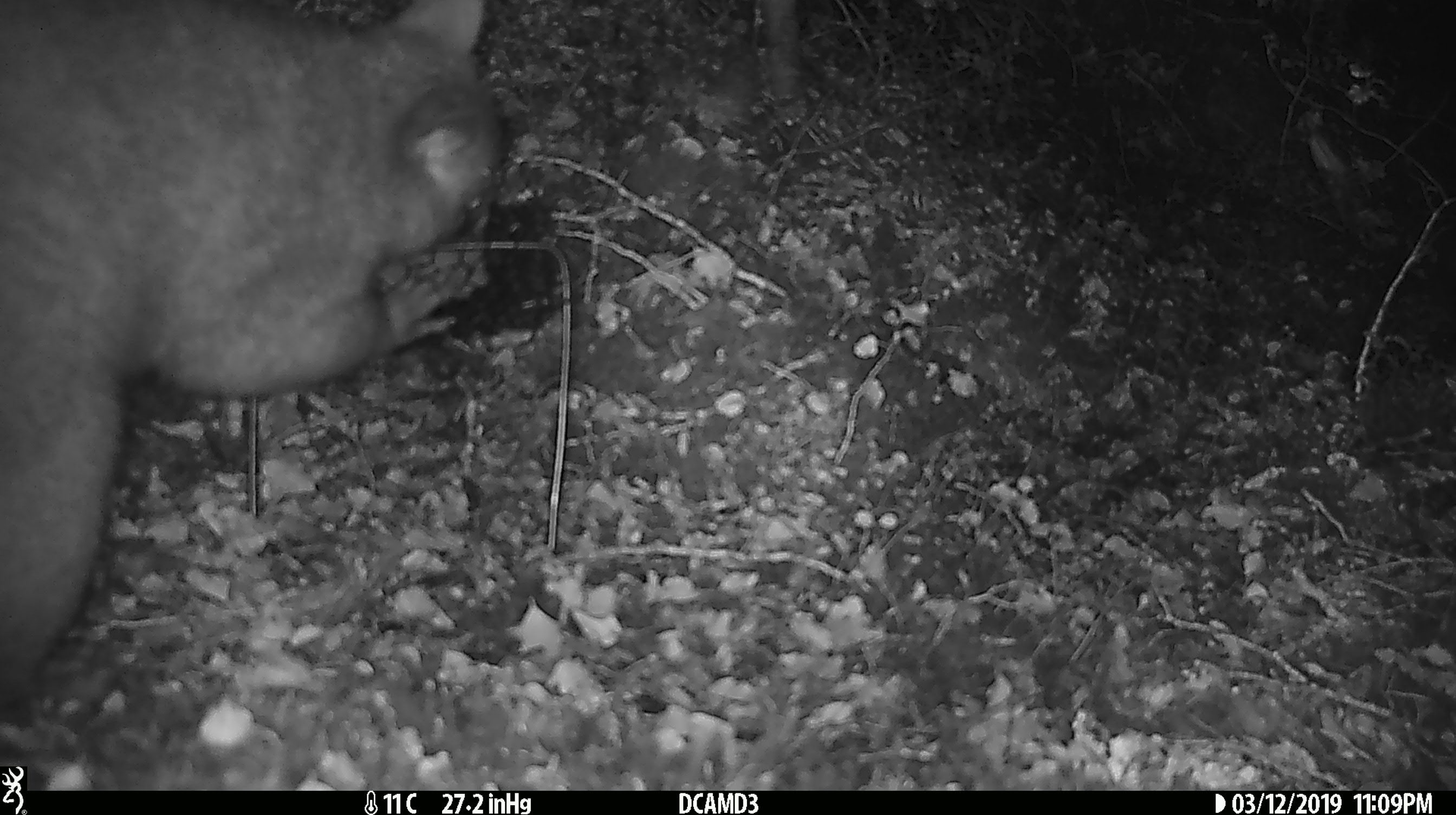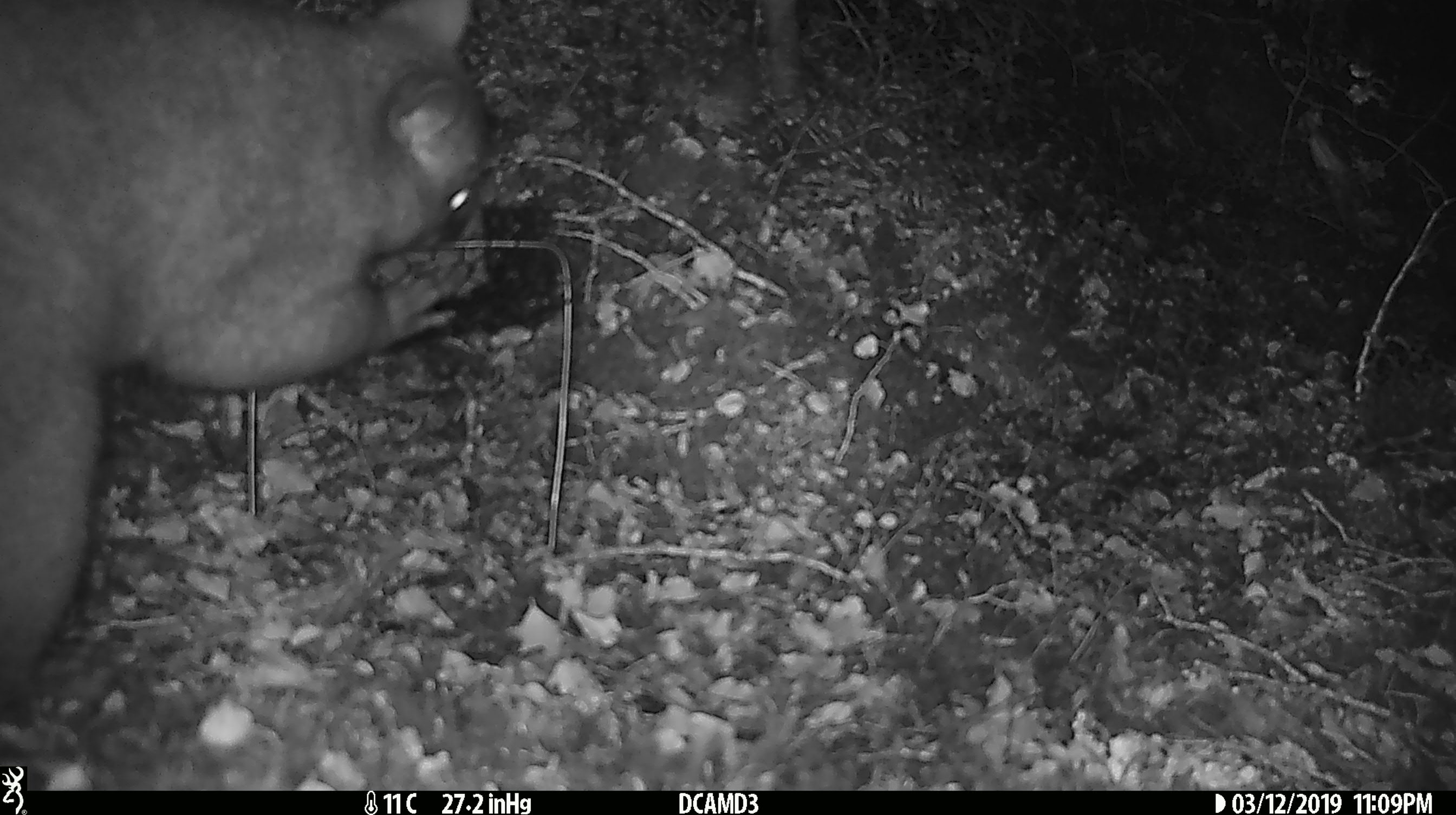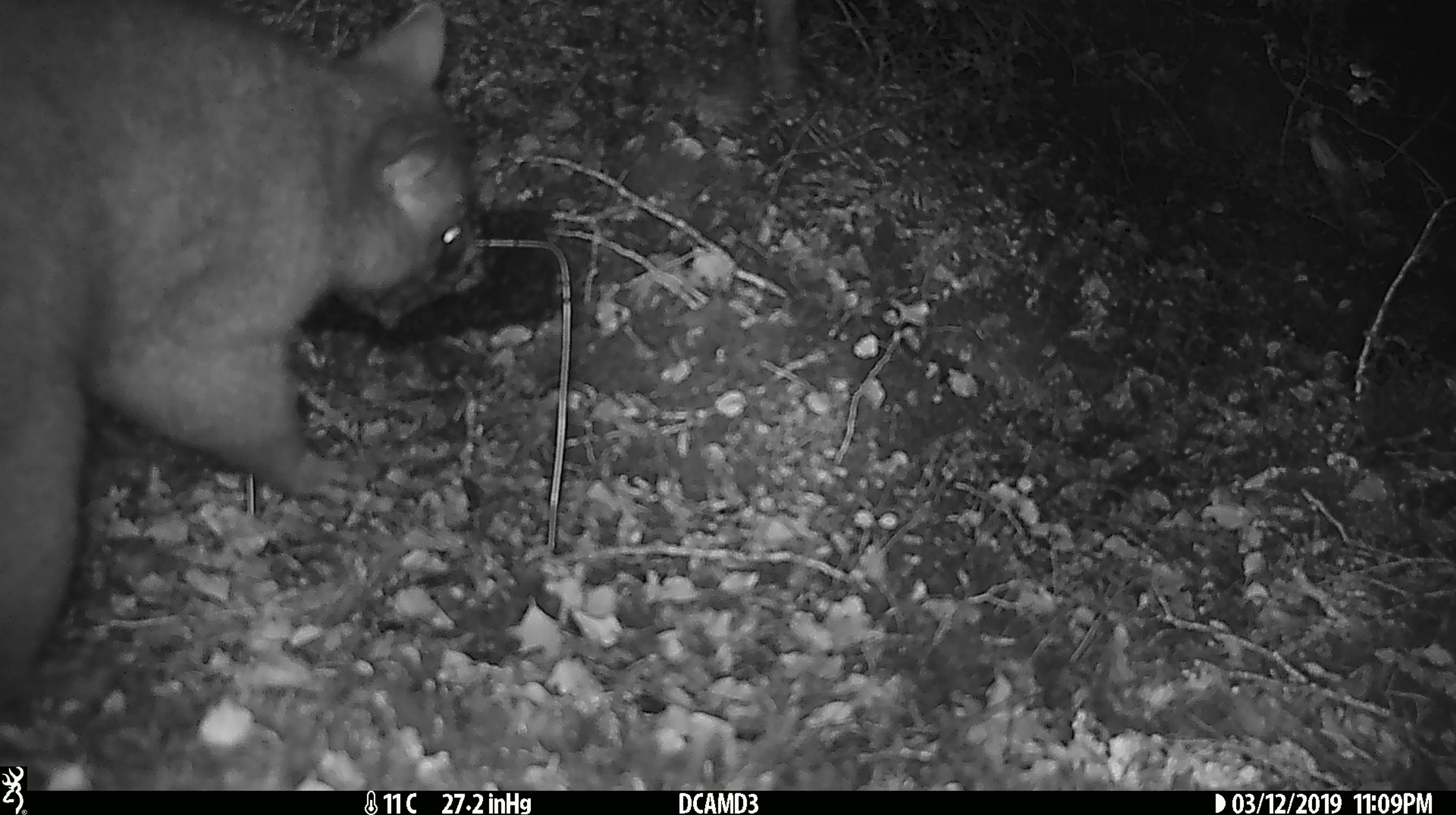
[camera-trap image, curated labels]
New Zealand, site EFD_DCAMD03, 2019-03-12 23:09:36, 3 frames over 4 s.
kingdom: Animalia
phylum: Chordata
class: Mammalia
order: Diprotodontia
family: Phalangeridae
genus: Trichosurus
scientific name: Trichosurus vulpecula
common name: common brushtail possum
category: possum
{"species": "possum (common brushtail possum) (Trichosurus vulpecula)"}